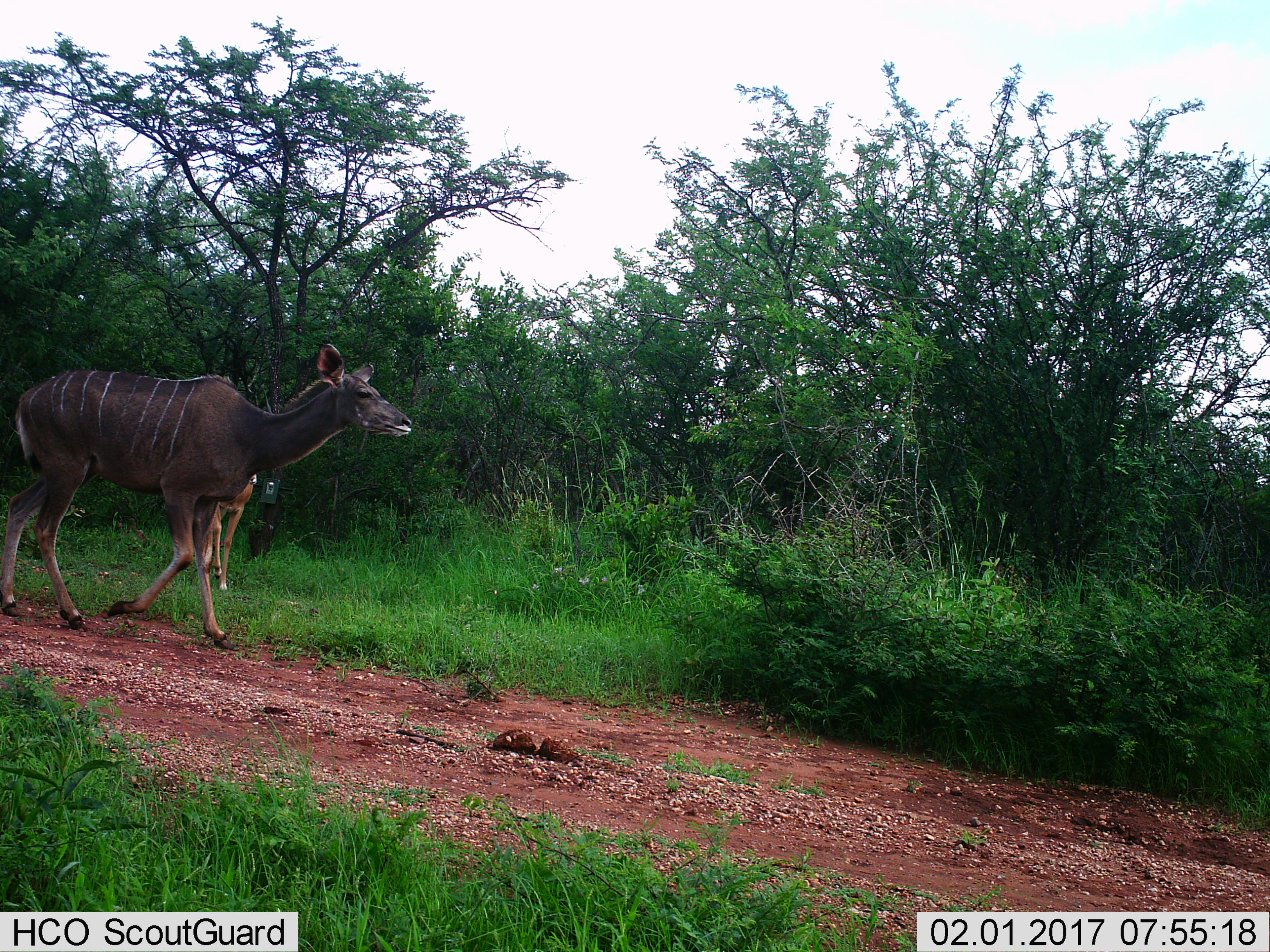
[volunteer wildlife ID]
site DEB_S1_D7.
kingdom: Animalia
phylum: Chordata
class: Mammalia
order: Artiodactyla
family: Bovidae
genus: Tragelaphus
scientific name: Tragelaphus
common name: kudu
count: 2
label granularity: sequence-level